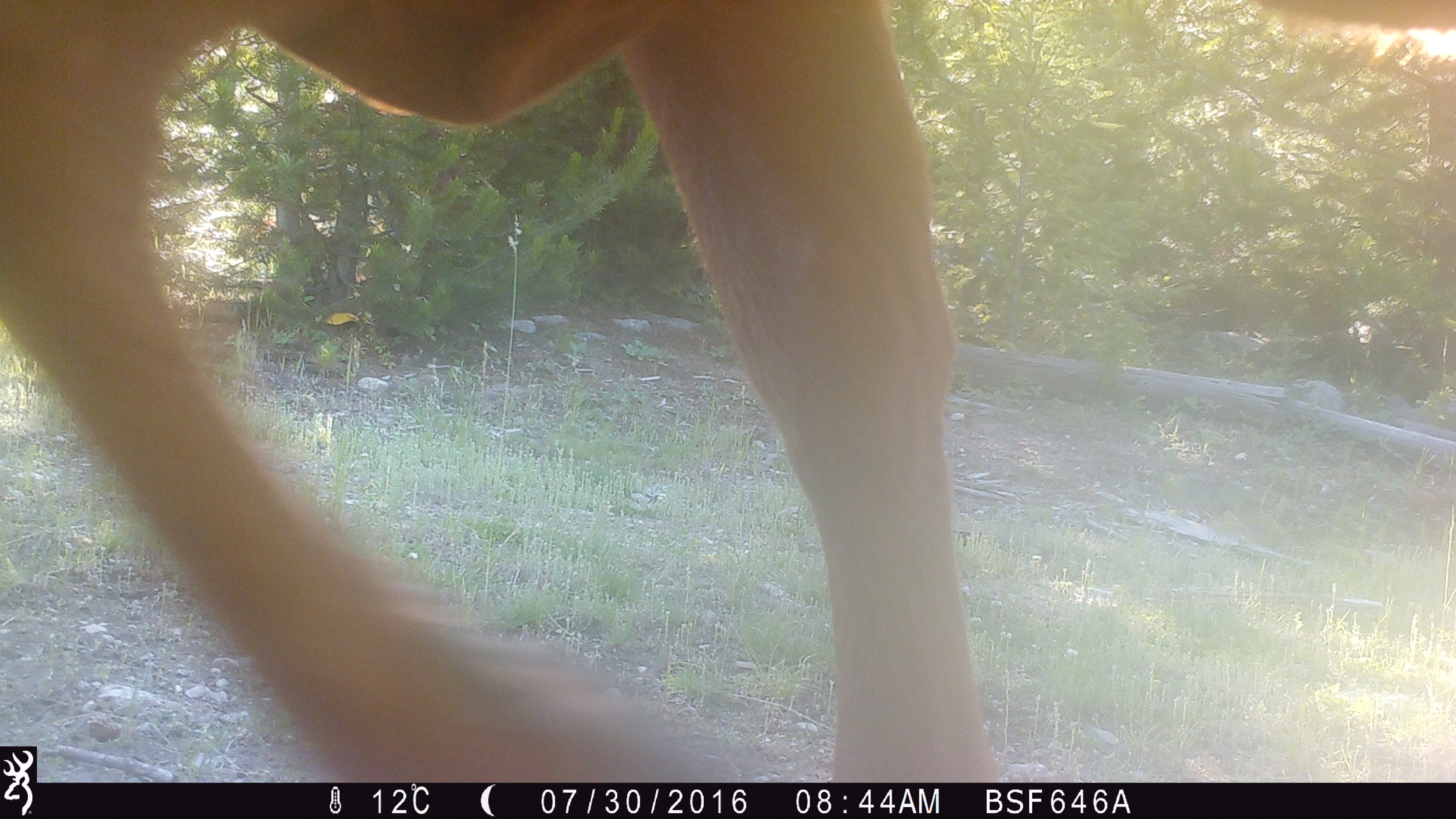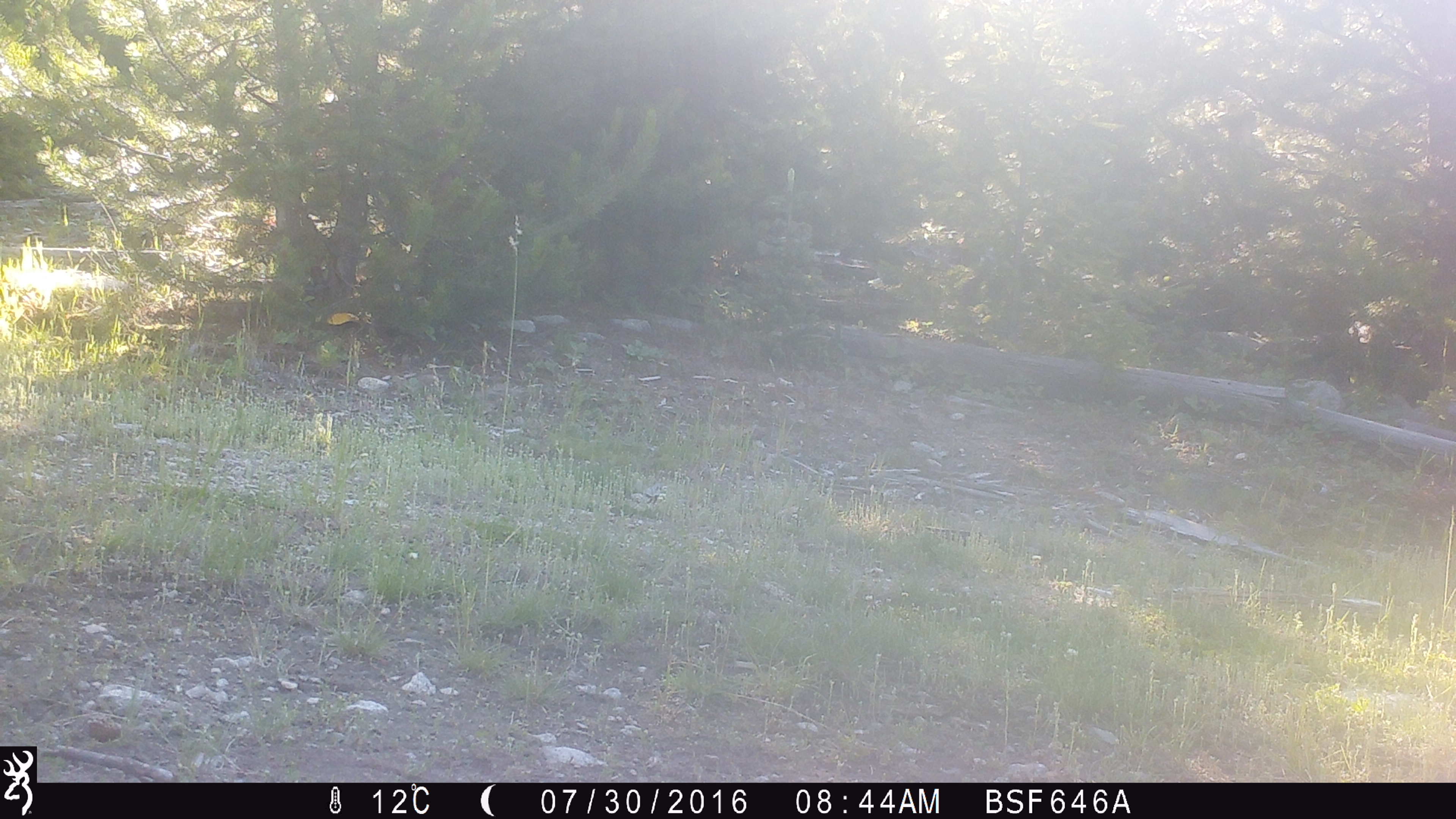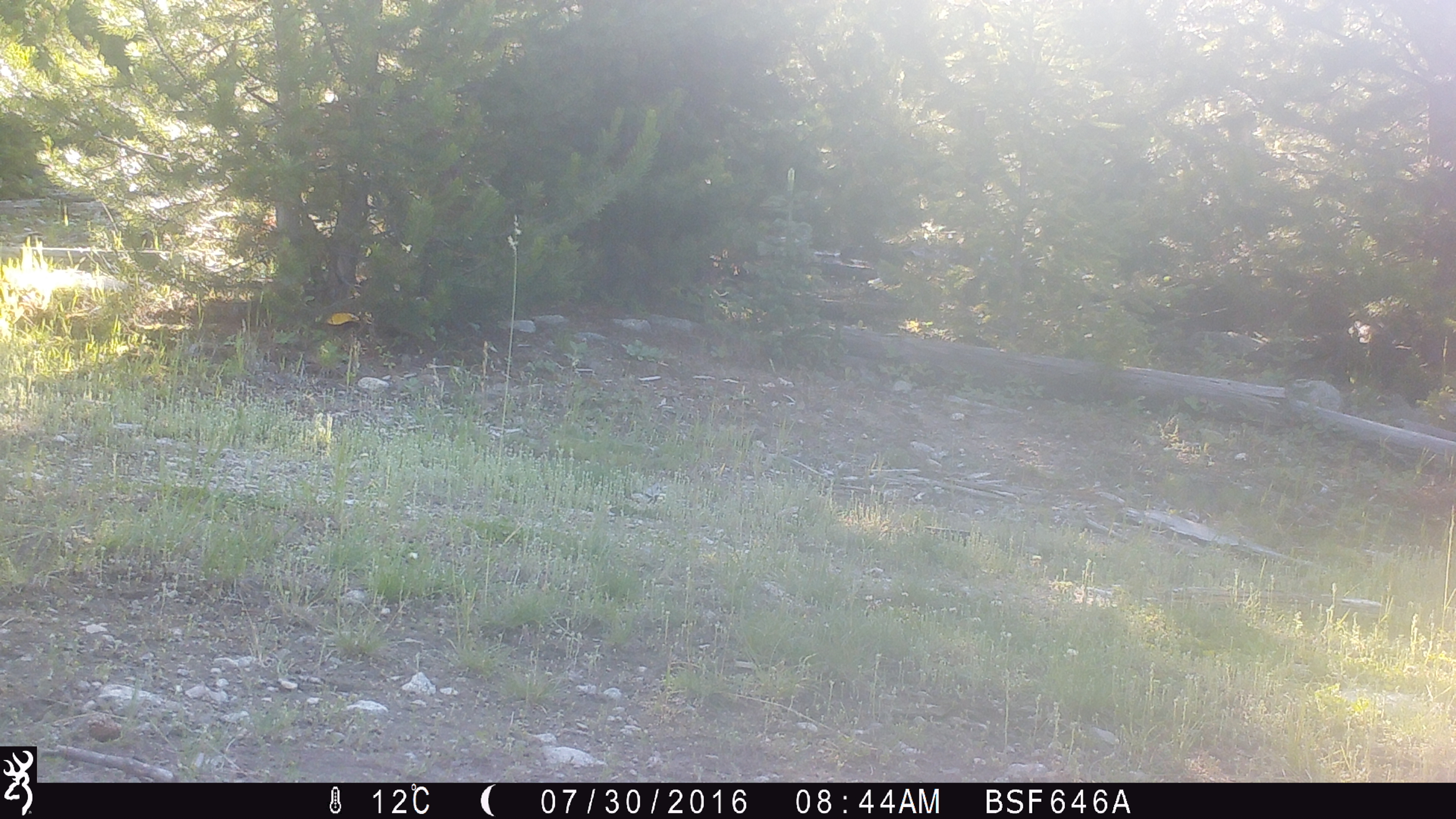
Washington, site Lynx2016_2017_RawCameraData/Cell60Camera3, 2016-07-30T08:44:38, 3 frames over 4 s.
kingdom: Animalia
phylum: Chordata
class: Mammalia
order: Artiodactyla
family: Bovidae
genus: Bos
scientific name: Bos taurus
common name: domestic cattle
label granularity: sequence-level